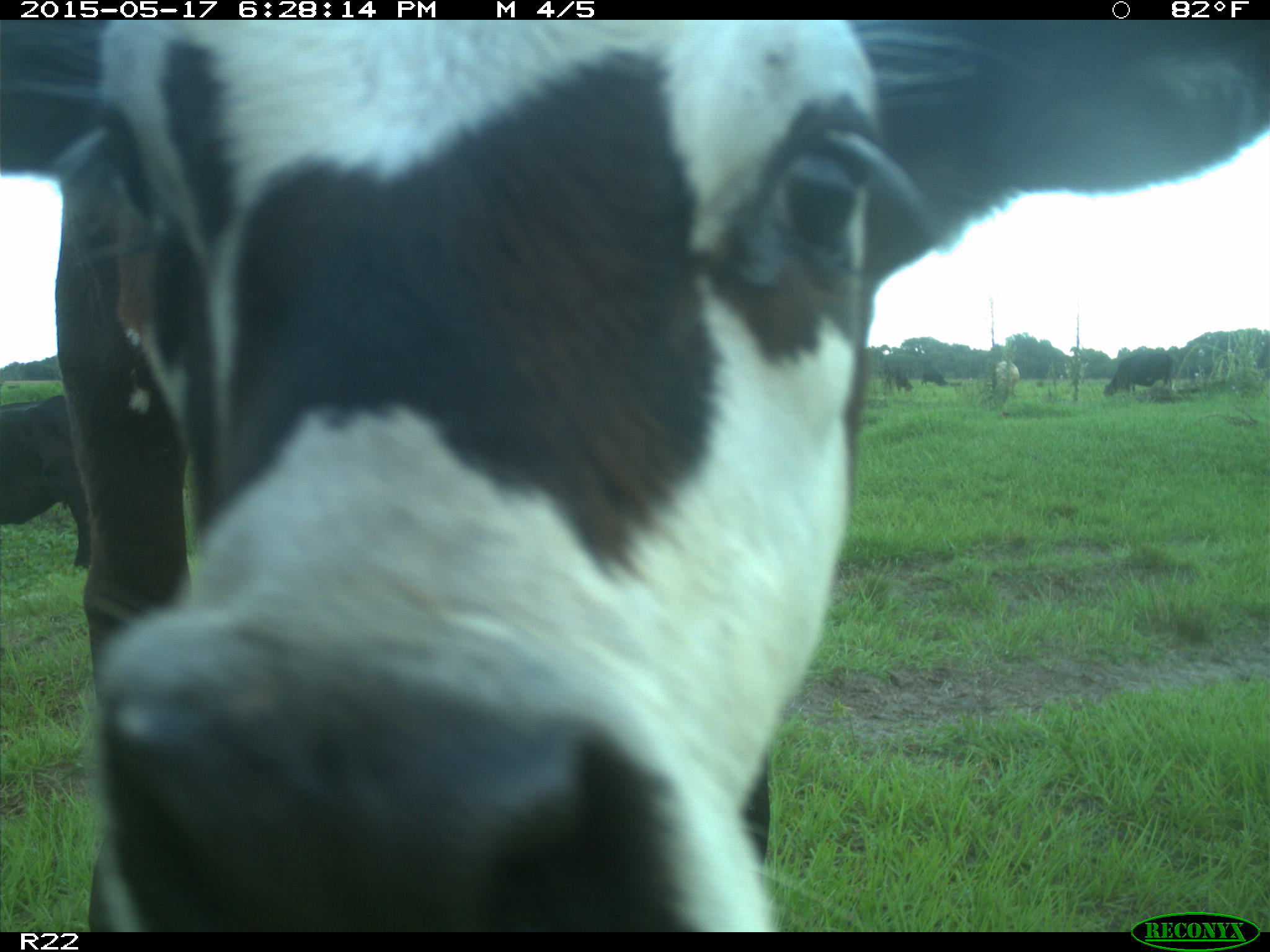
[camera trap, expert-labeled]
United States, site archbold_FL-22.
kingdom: Animalia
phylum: Chordata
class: Mammalia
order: Artiodactyla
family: Bovidae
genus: Bos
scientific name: Bos taurus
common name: domestic cow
Bos taurus (domestic cow).